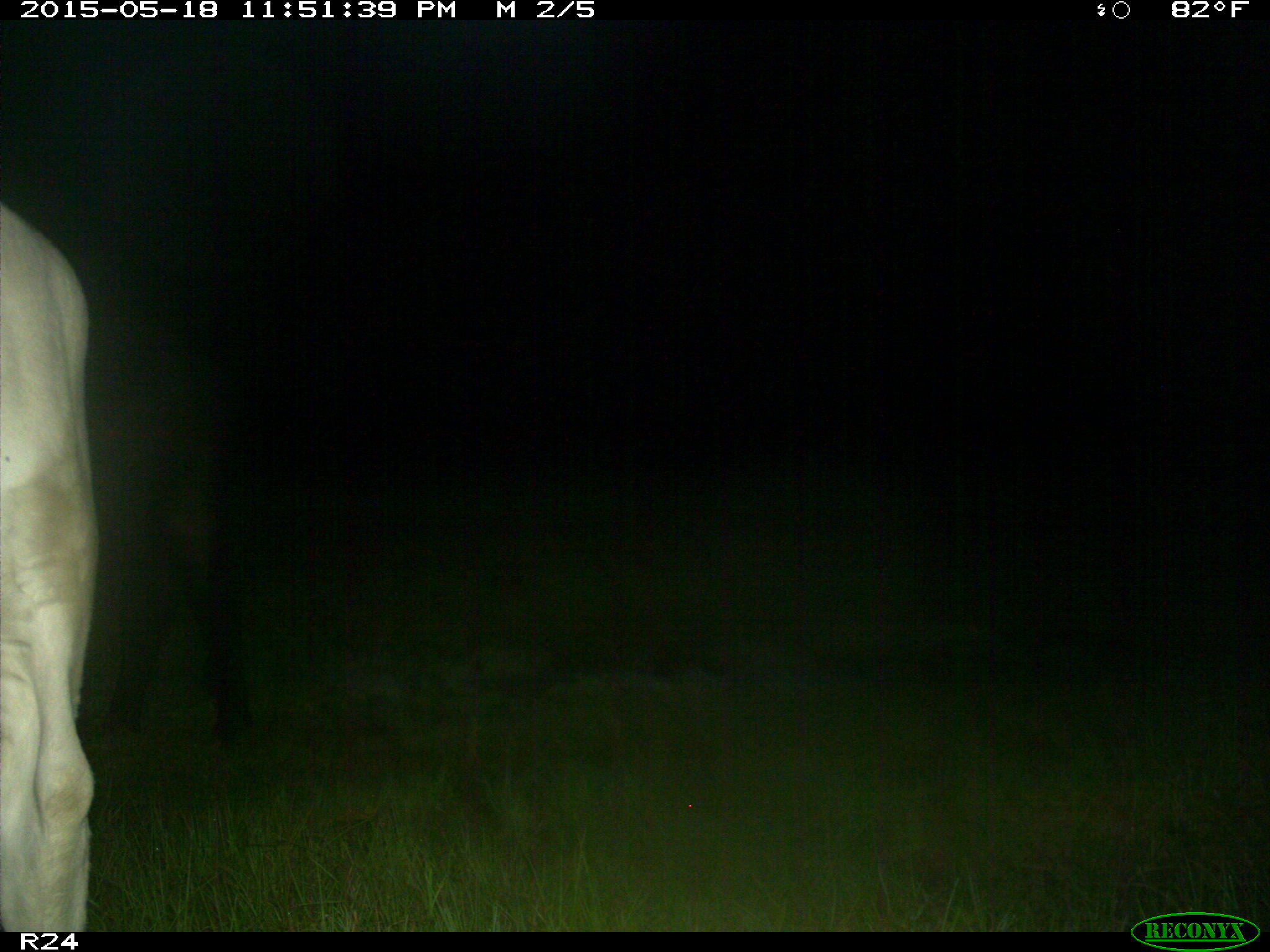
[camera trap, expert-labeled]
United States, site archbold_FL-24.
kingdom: Animalia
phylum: Chordata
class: Mammalia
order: Artiodactyla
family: Bovidae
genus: Bos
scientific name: Bos taurus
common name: domestic cow